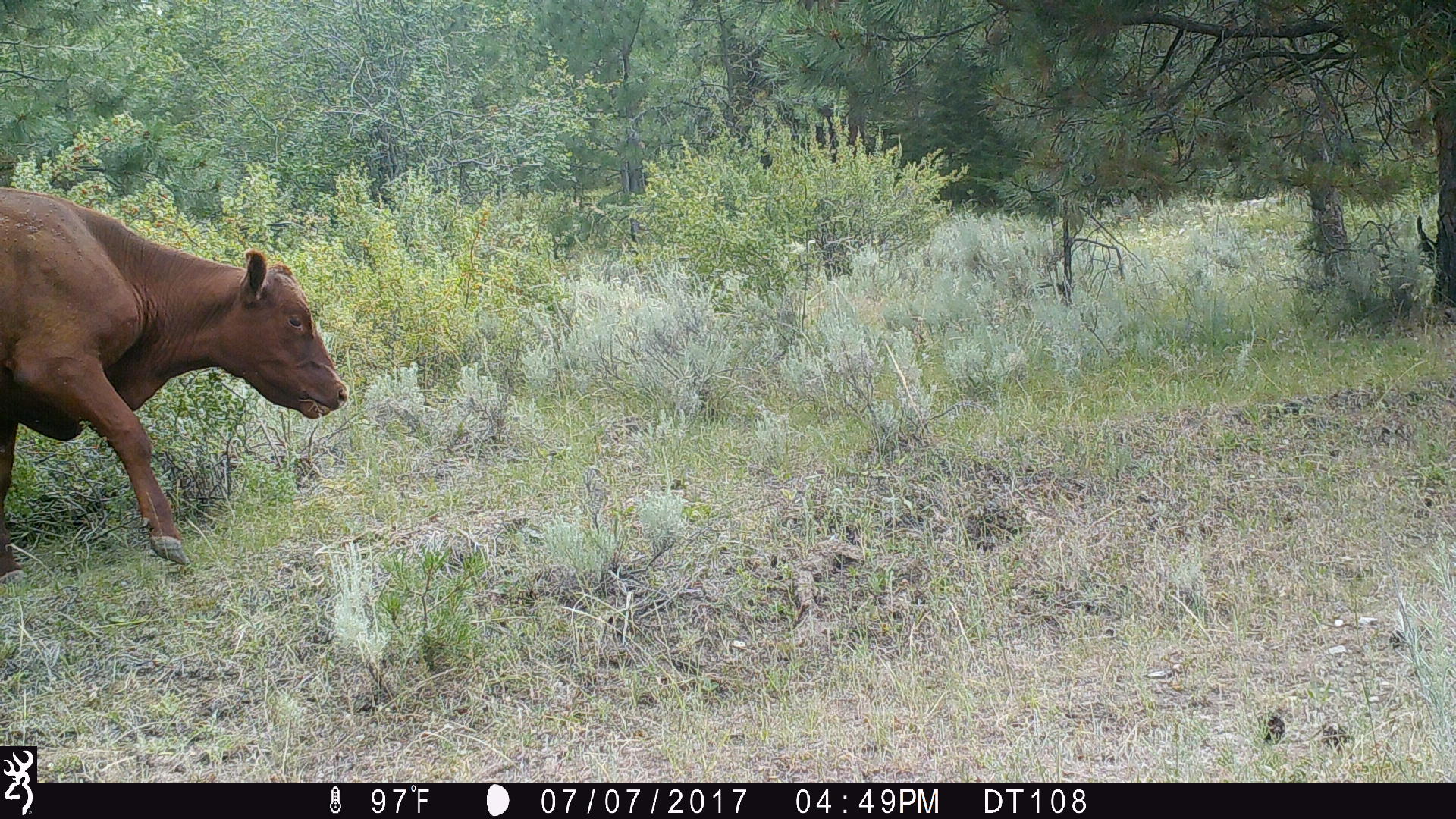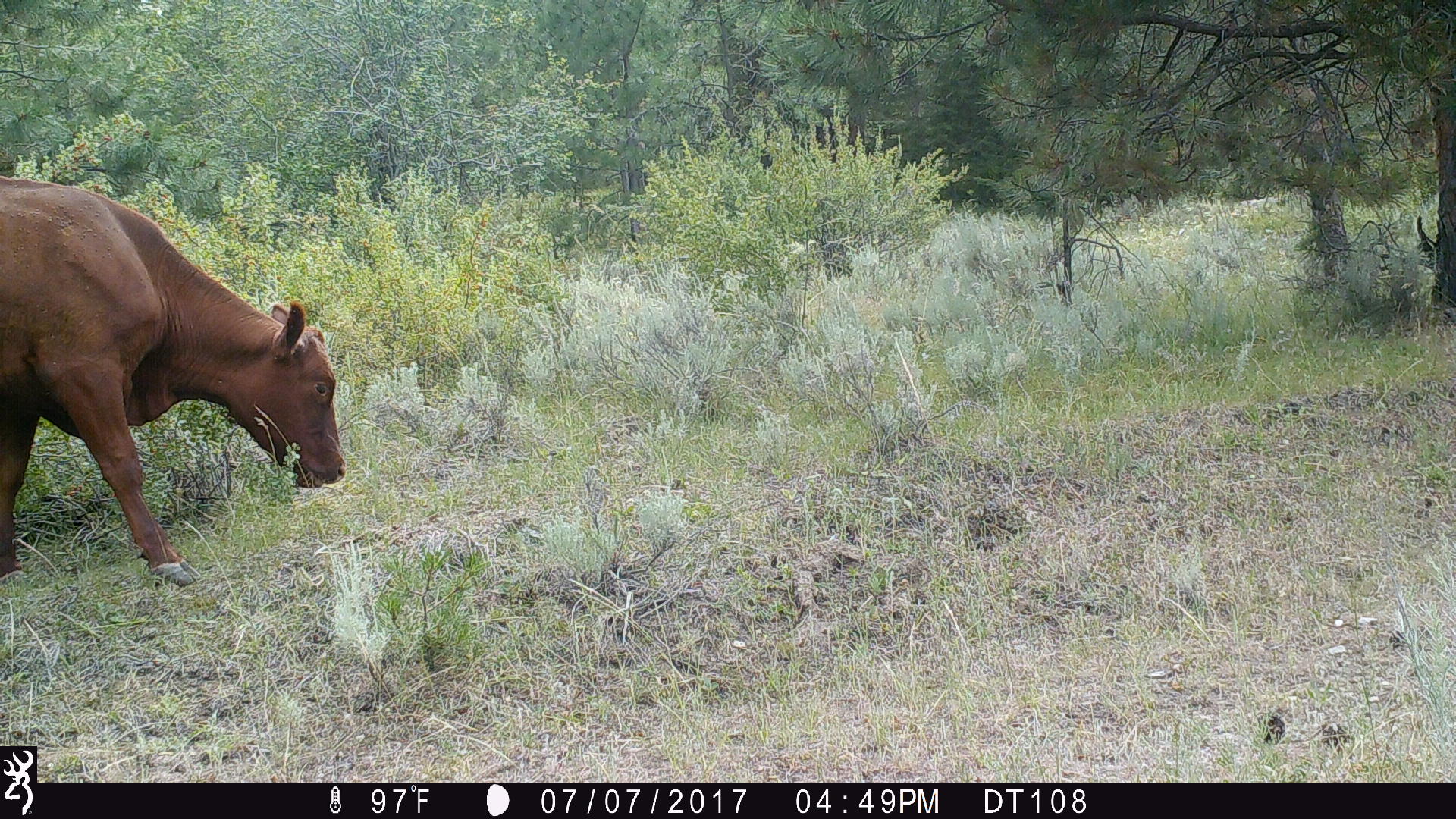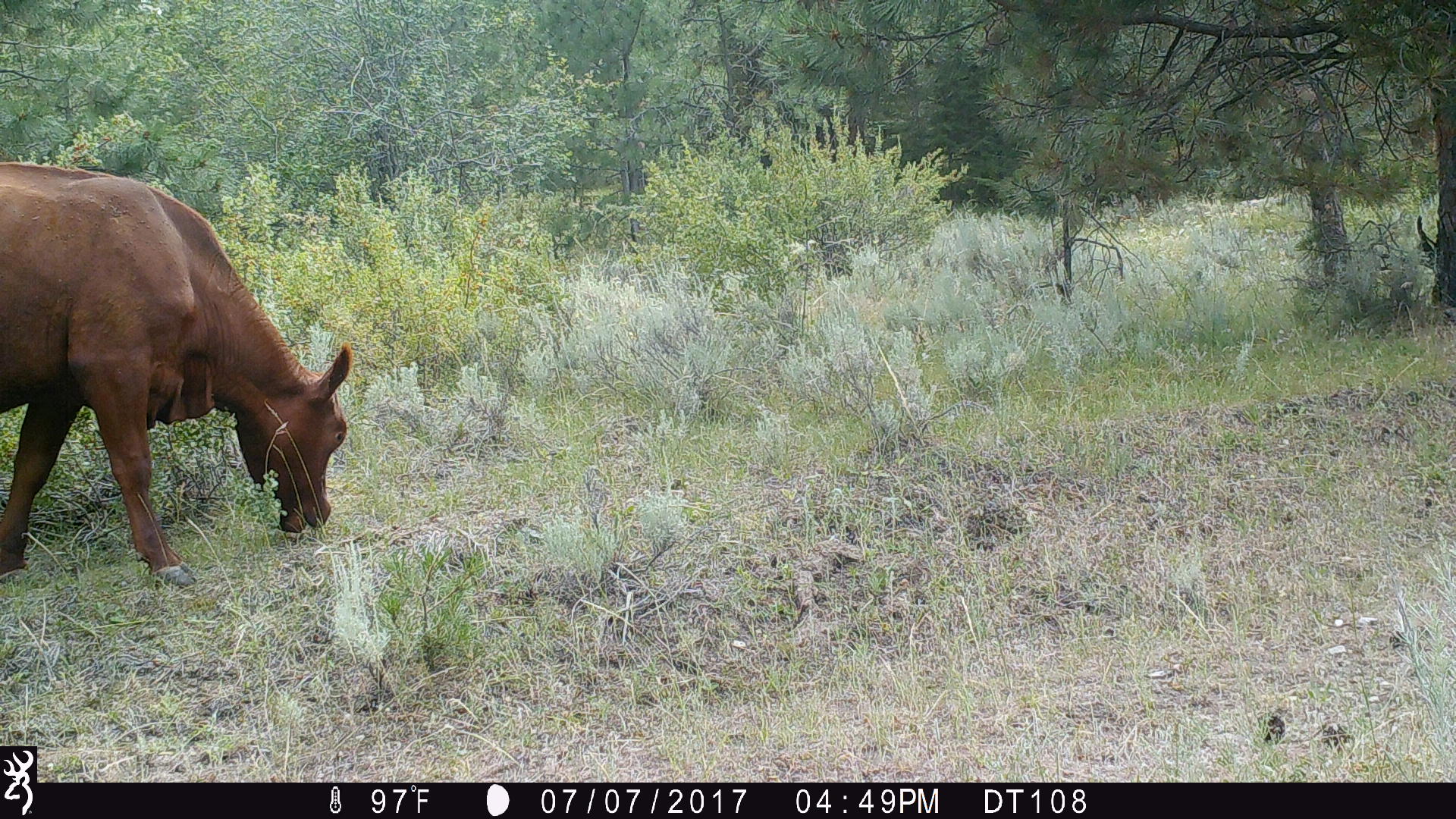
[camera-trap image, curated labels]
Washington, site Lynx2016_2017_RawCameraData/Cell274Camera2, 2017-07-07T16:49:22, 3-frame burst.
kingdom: Animalia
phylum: Chordata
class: Mammalia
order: Artiodactyla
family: Bovidae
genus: Bos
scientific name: Bos taurus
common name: domestic cattle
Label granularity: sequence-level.